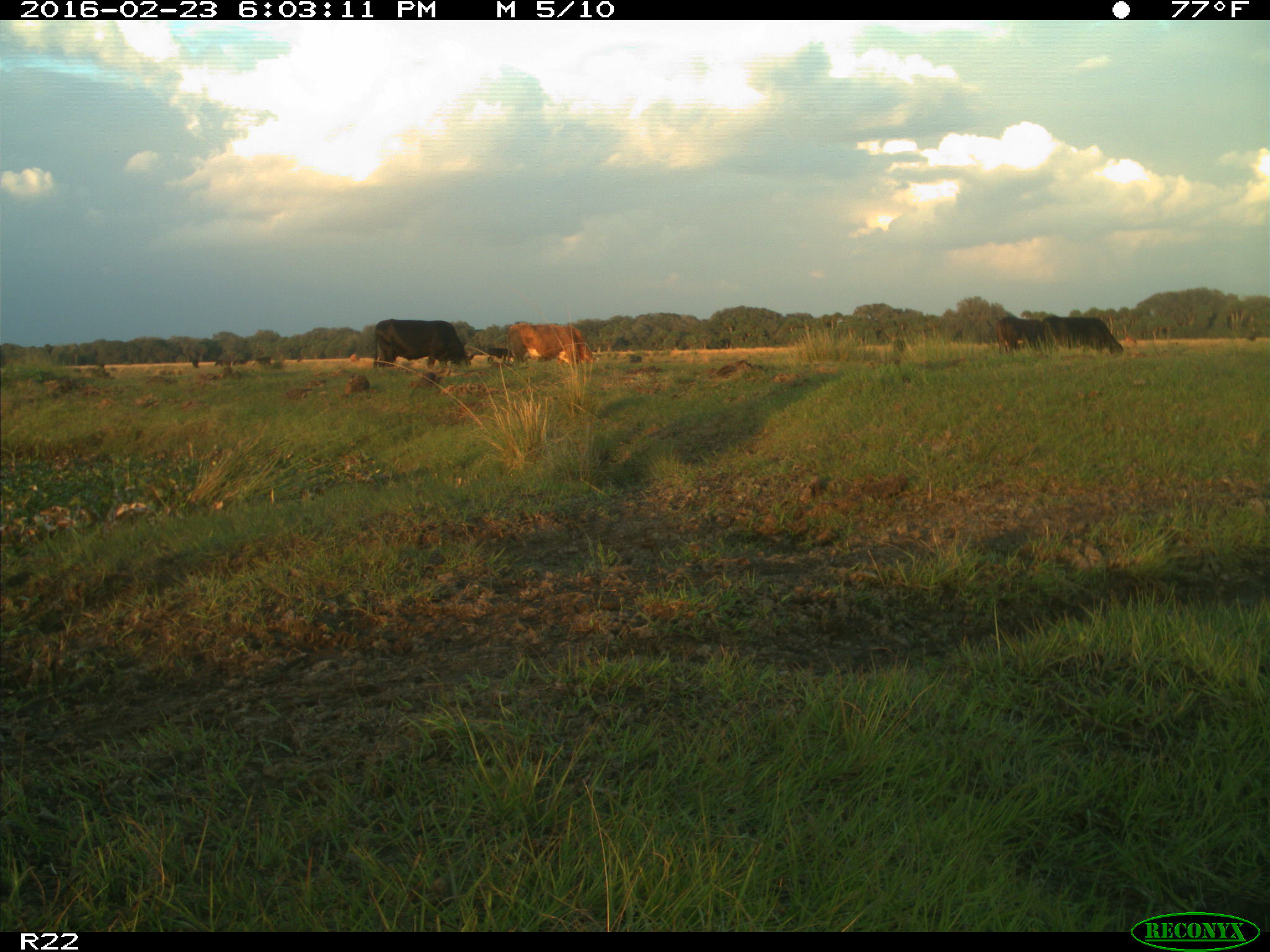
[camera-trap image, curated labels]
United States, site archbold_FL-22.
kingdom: Animalia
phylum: Chordata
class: Mammalia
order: Artiodactyla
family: Bovidae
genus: Bos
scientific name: Bos taurus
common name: domestic cow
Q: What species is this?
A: Bos taurus (domestic cow).